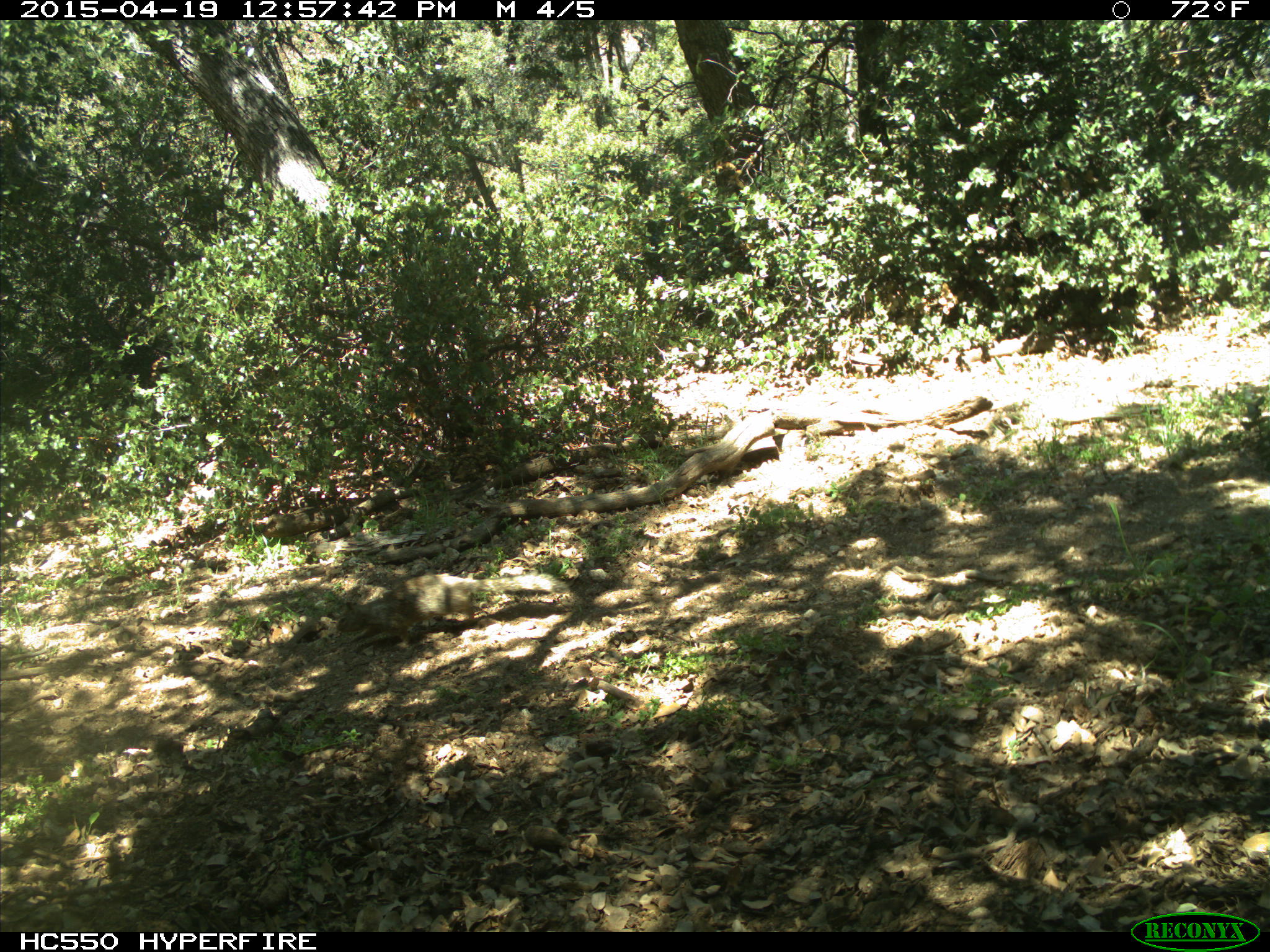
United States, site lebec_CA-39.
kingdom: Animalia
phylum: Chordata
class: Mammalia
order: Rodentia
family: Sciuridae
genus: Otospermophilus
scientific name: Otospermophilus beecheyi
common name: california ground squirrel